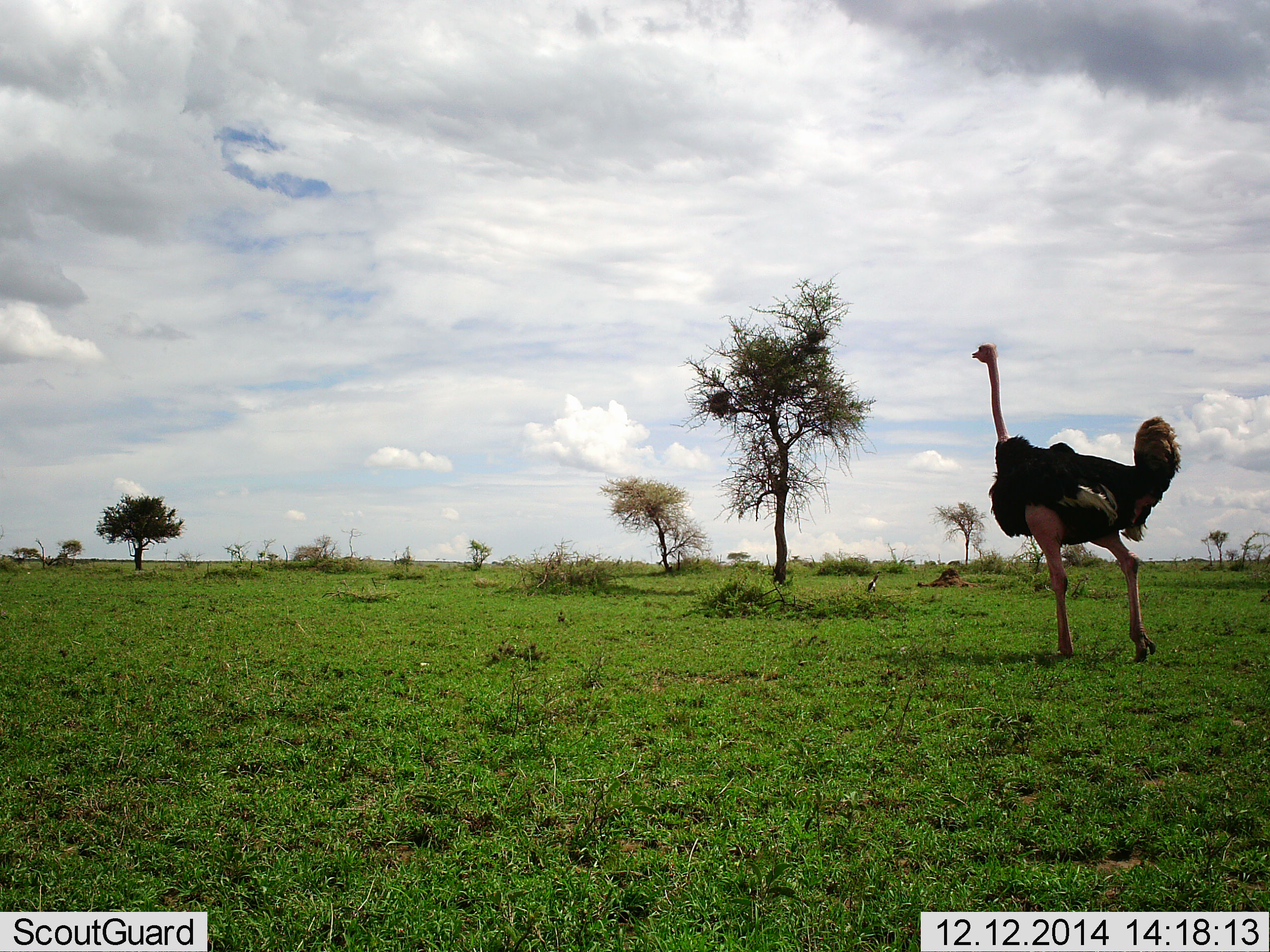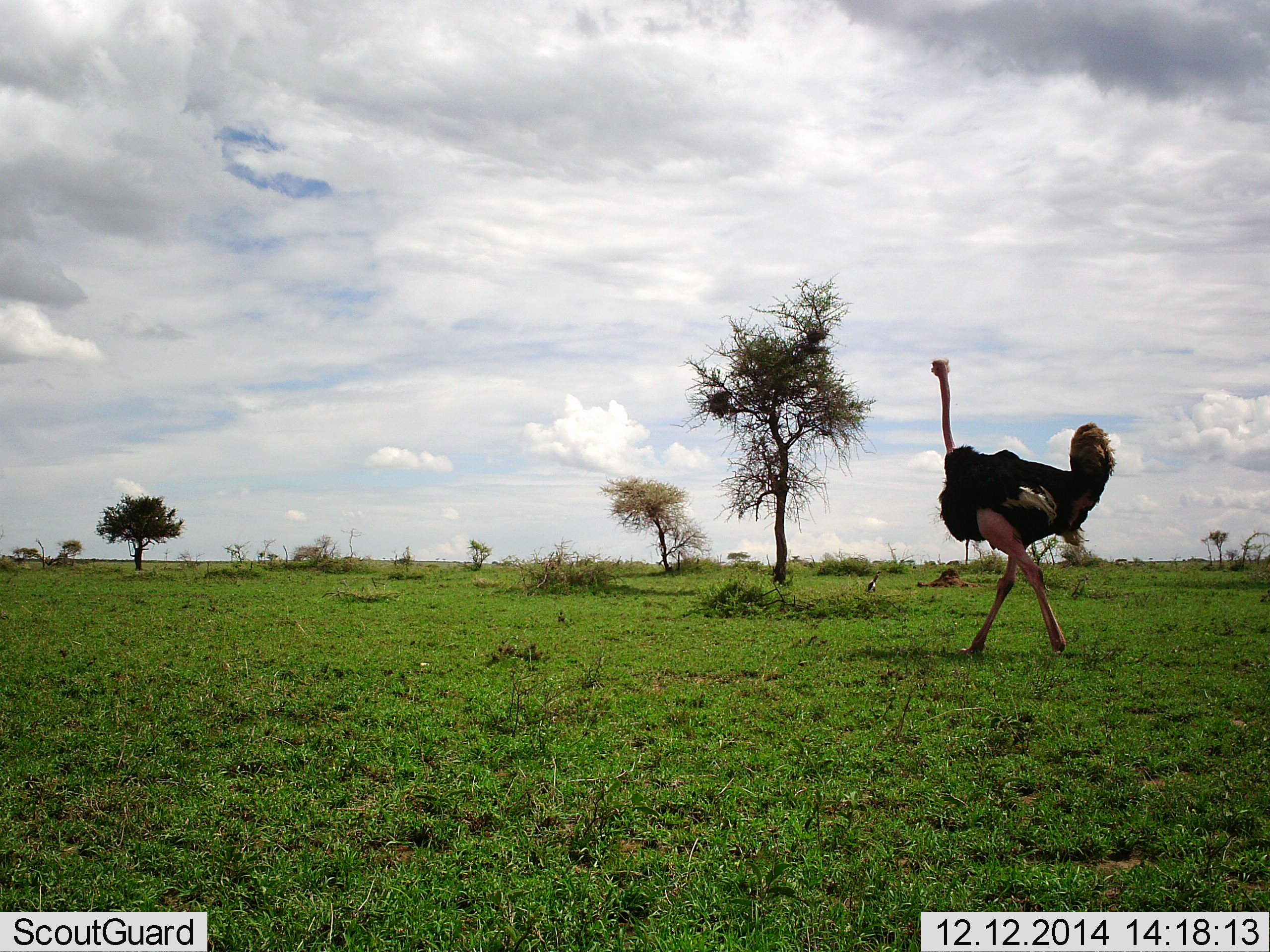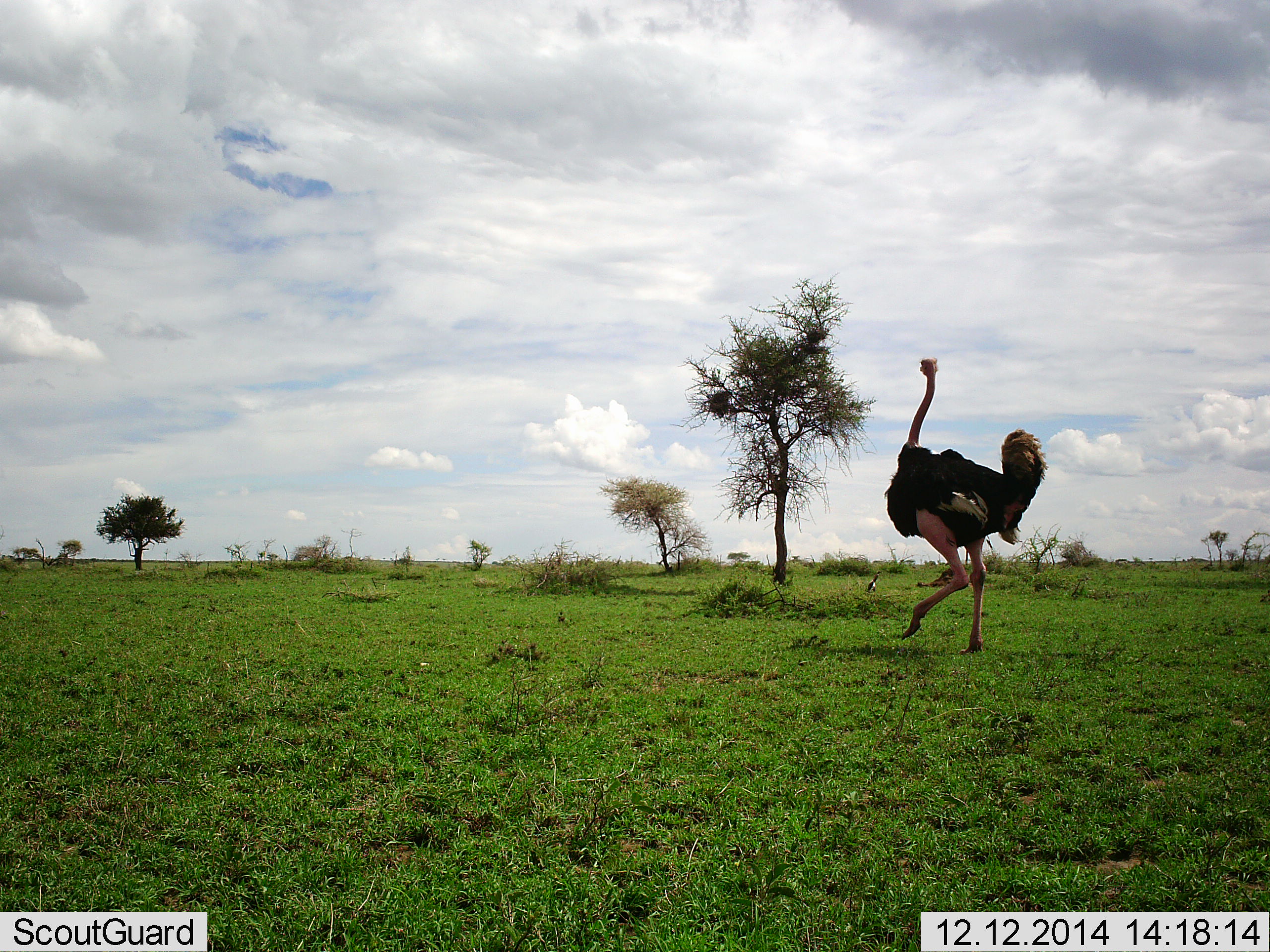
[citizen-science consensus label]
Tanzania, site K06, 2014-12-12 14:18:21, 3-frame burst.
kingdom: Animalia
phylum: Chordata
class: Aves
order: Struthioniformes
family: Struthionidae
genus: Struthio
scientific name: Struthio camelus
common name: ostrich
Ostrich (Struthio camelus), count 1. Behavior (volunteer vote fractions): standing 20%, resting 0%, moving 100%, interacting 0%. Young present (vote fraction): 0%. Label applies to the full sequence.